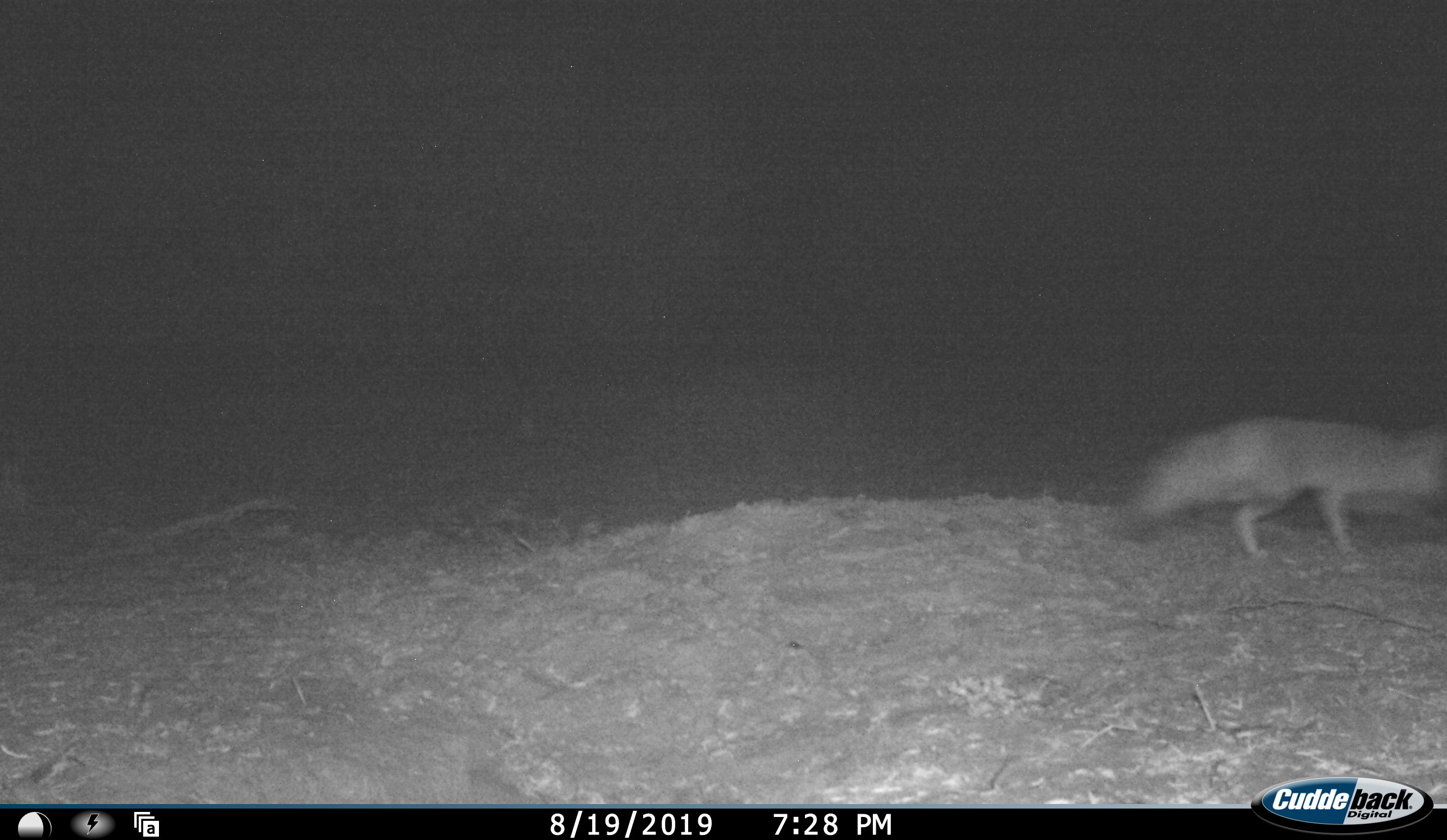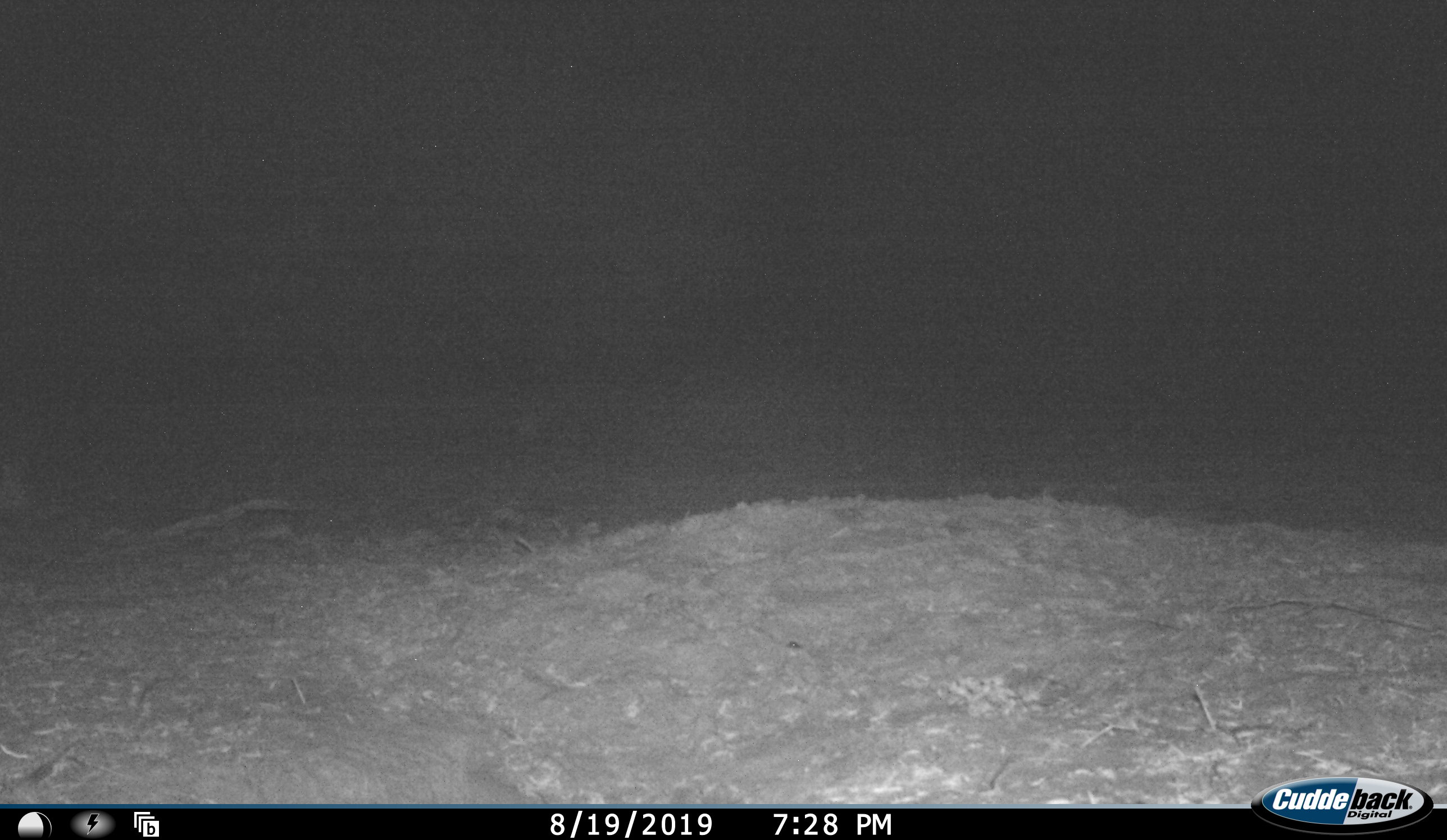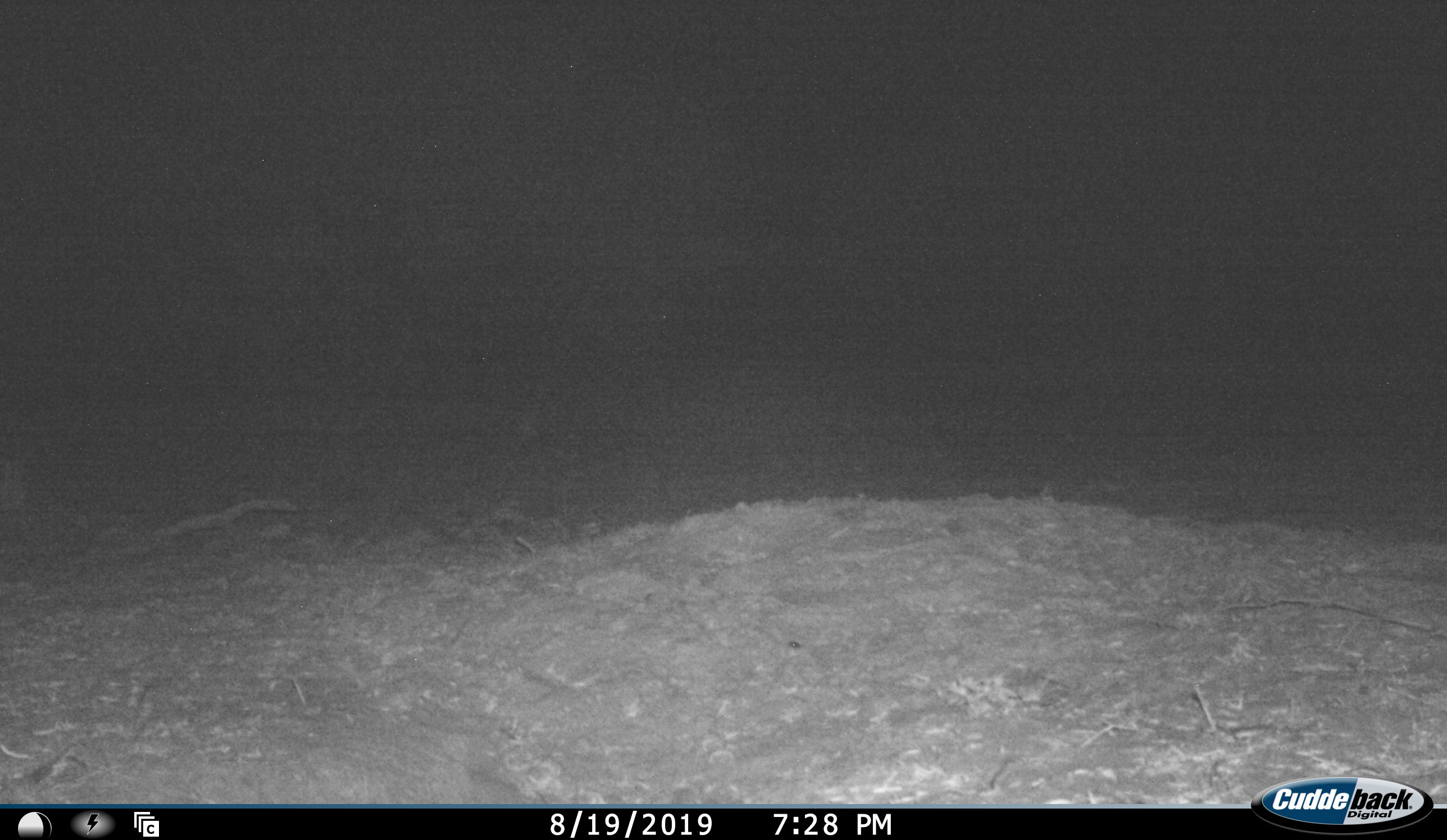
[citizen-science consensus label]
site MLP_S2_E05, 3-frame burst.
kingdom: Animalia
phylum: Chordata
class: Mammalia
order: Carnivora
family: Canidae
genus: Vulpes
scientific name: Vulpes chama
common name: cape fox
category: foxcape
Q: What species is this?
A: Foxcape (cape fox) (Vulpes chama).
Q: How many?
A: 1.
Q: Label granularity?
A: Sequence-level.